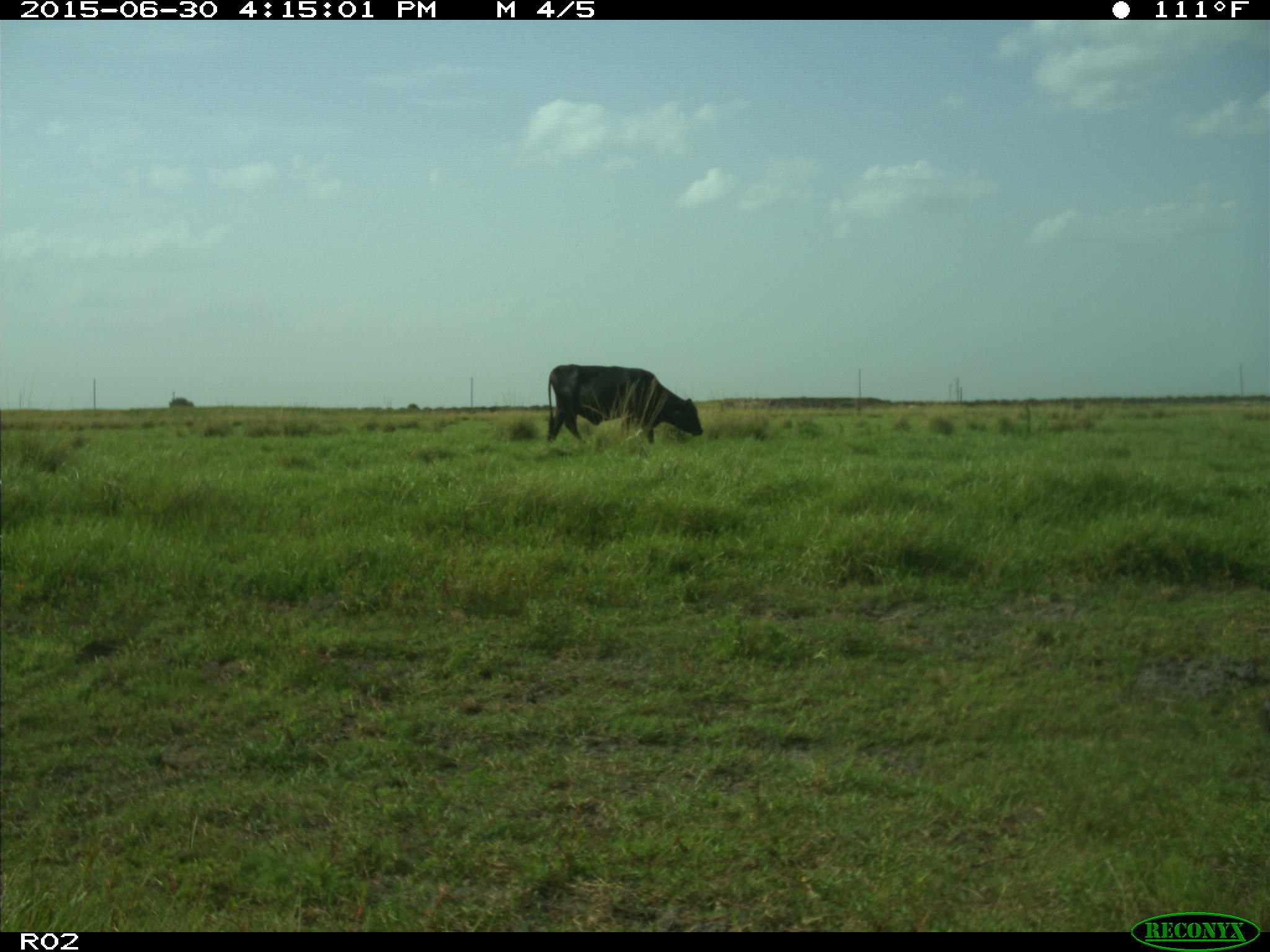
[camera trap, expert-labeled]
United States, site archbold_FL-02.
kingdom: Animalia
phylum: Chordata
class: Mammalia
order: Artiodactyla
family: Bovidae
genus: Bos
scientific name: Bos taurus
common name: domestic cow